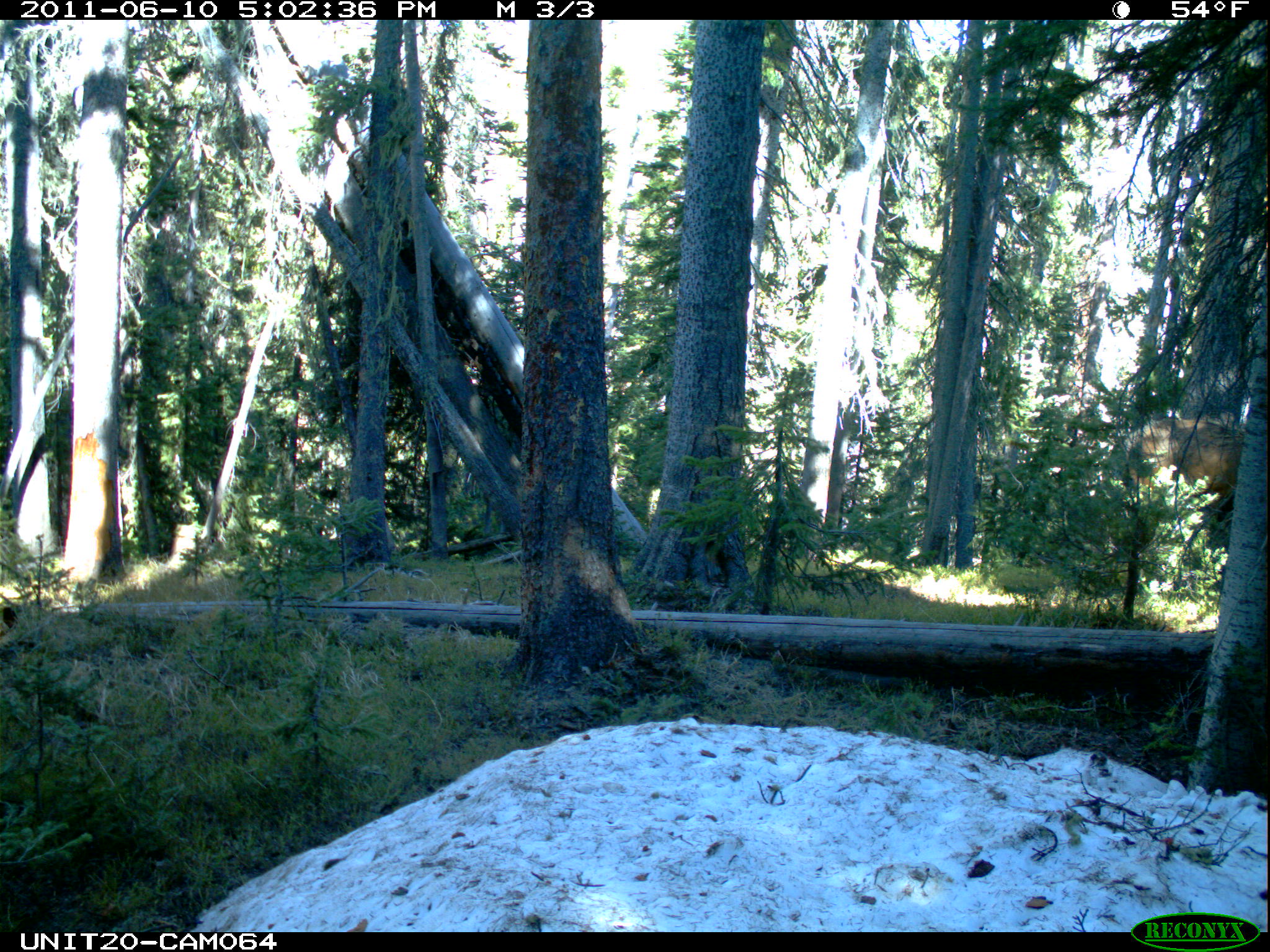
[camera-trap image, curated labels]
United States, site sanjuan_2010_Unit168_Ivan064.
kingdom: Animalia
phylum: Chordata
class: Mammalia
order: Artiodactyla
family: Cervidae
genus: Cervus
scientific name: Cervus elaphus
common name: red deer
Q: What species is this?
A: Cervus elaphus (red deer).